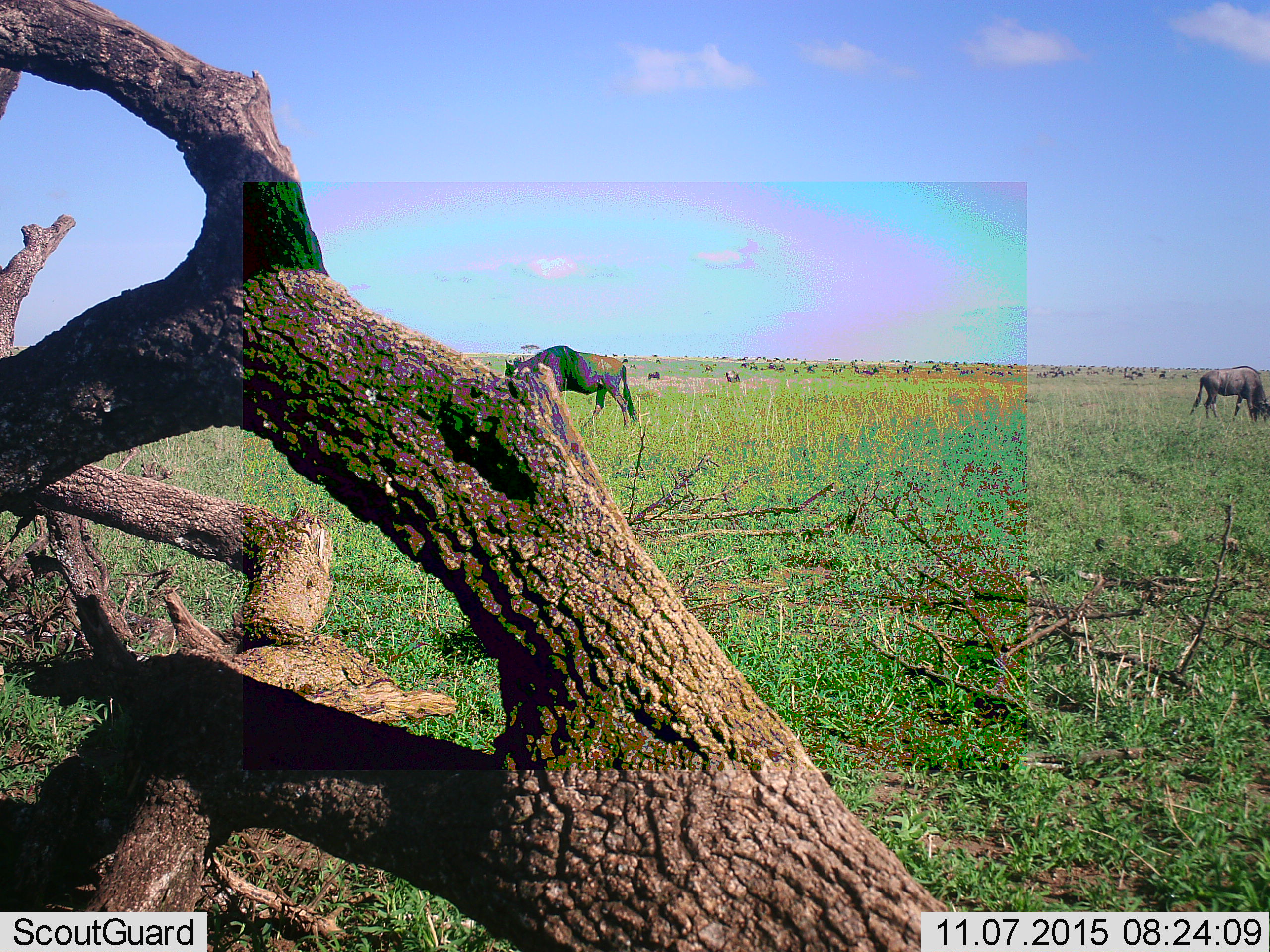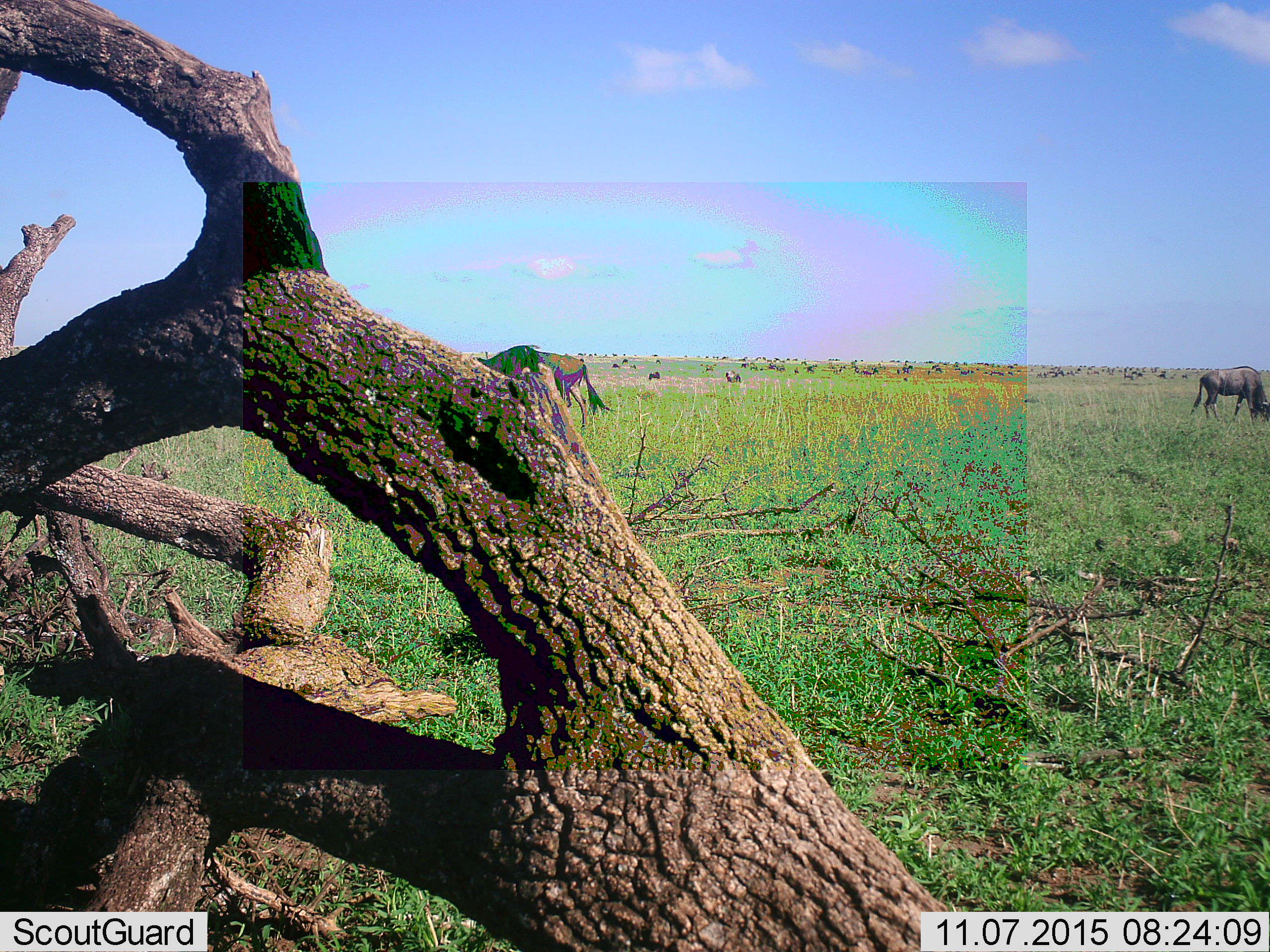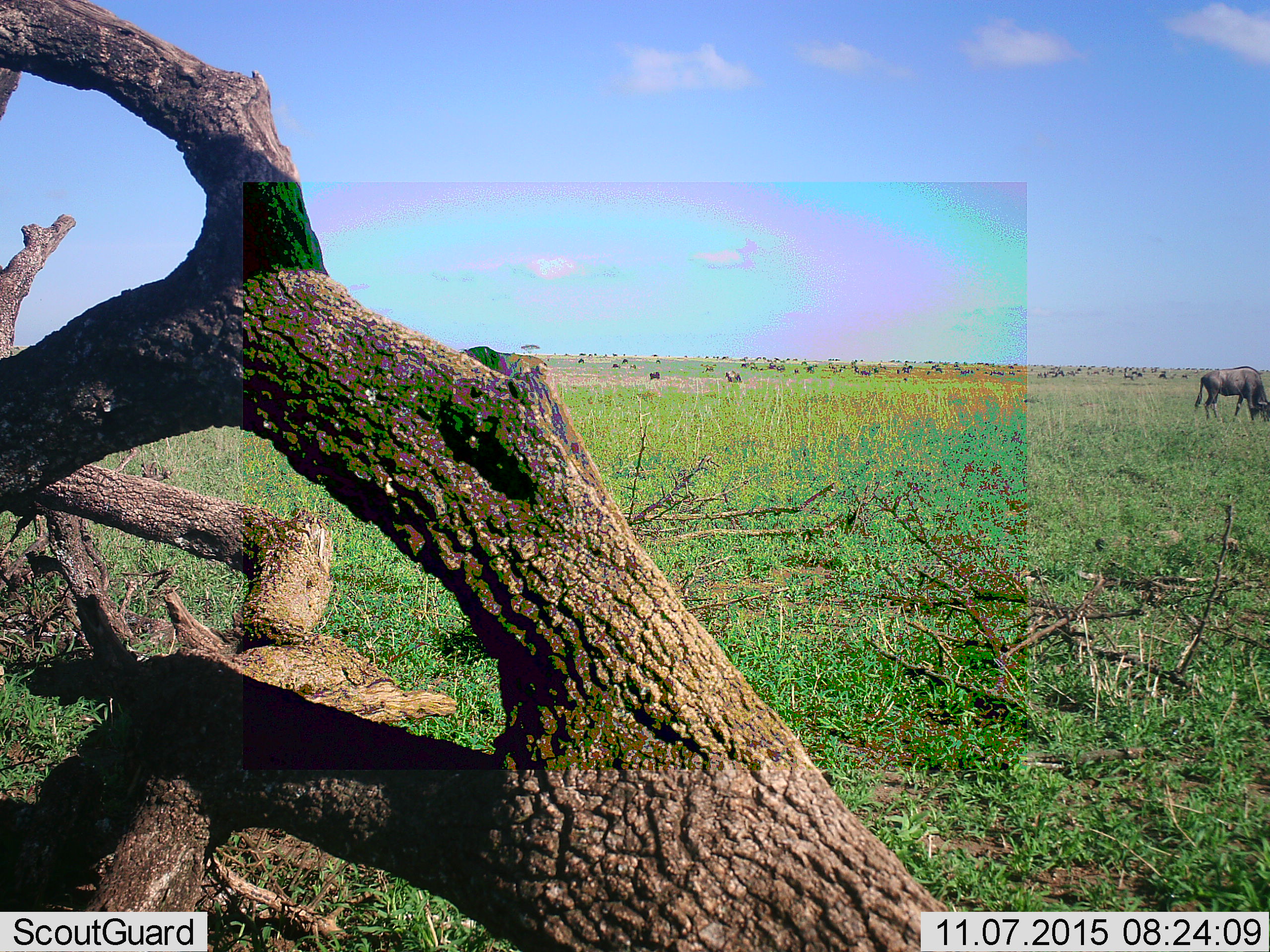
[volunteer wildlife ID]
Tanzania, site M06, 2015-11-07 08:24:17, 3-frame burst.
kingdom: Animalia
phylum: Chordata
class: Mammalia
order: Artiodactyla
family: Bovidae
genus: Connochaetes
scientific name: Connochaetes taurinus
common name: blue wildebeest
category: wildebeest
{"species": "wildebeest (blue wildebeest) (Connochaetes taurinus)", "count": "11-50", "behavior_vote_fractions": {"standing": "56%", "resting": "11%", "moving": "44%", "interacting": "0%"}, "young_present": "0%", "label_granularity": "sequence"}